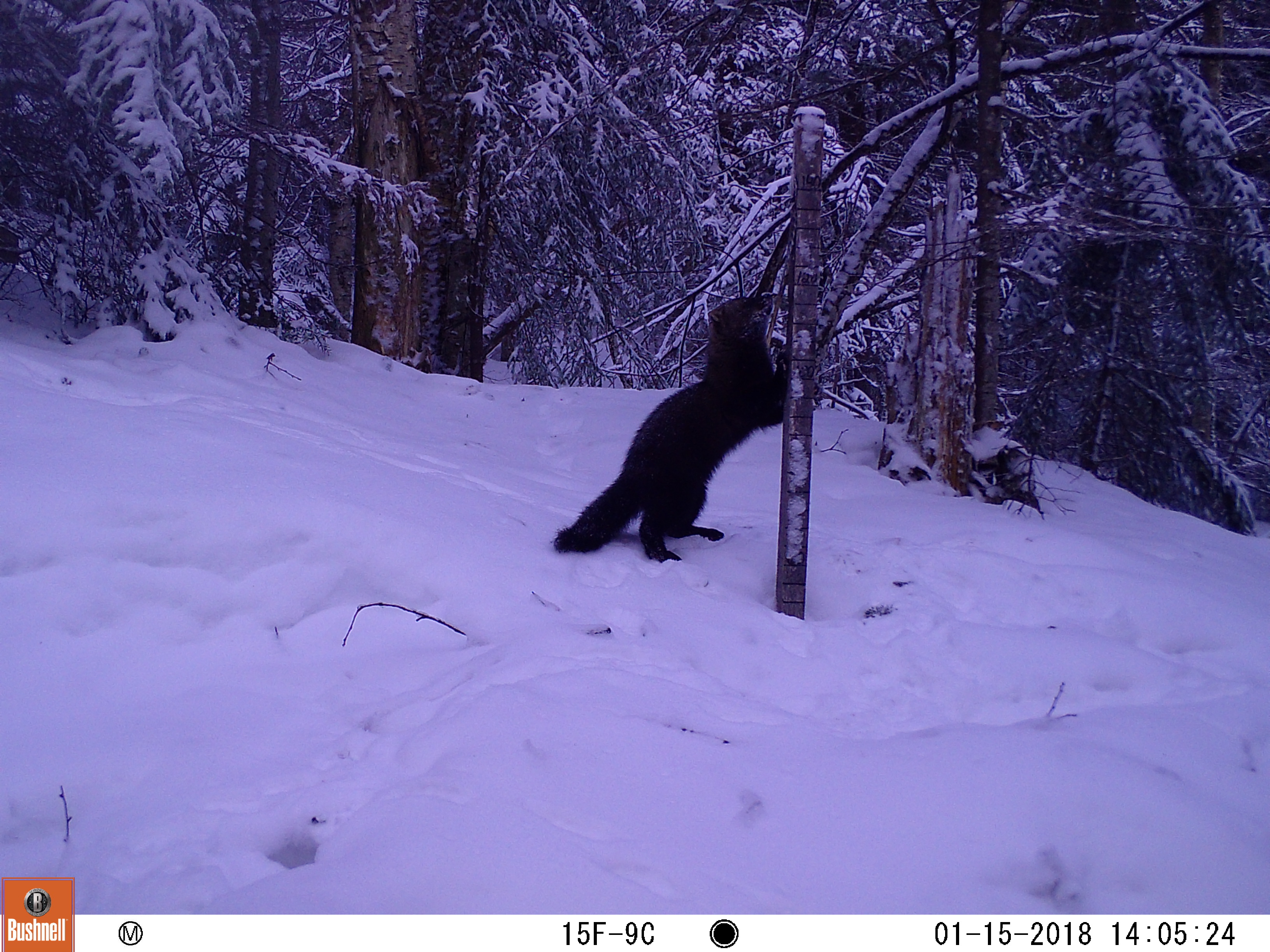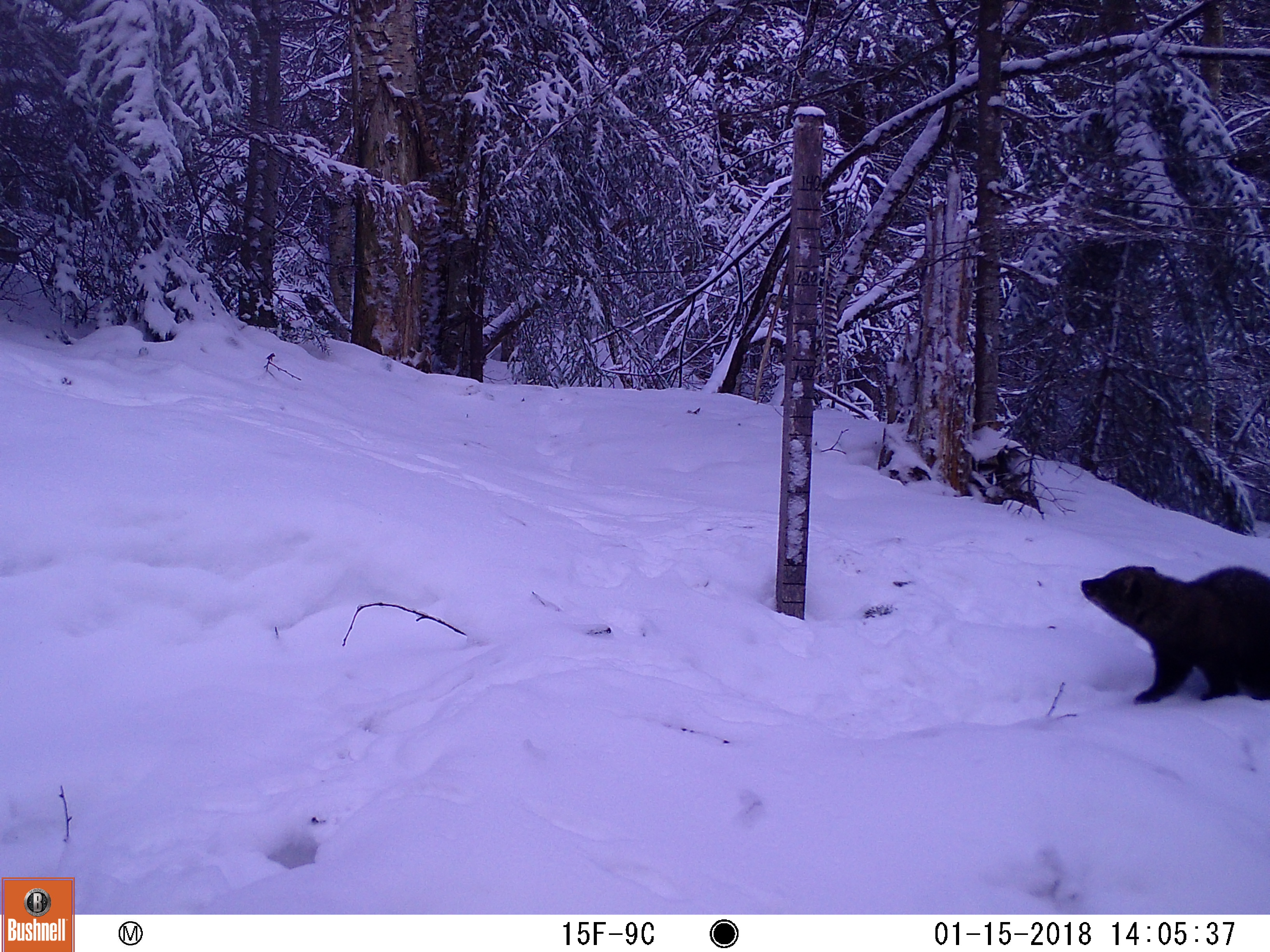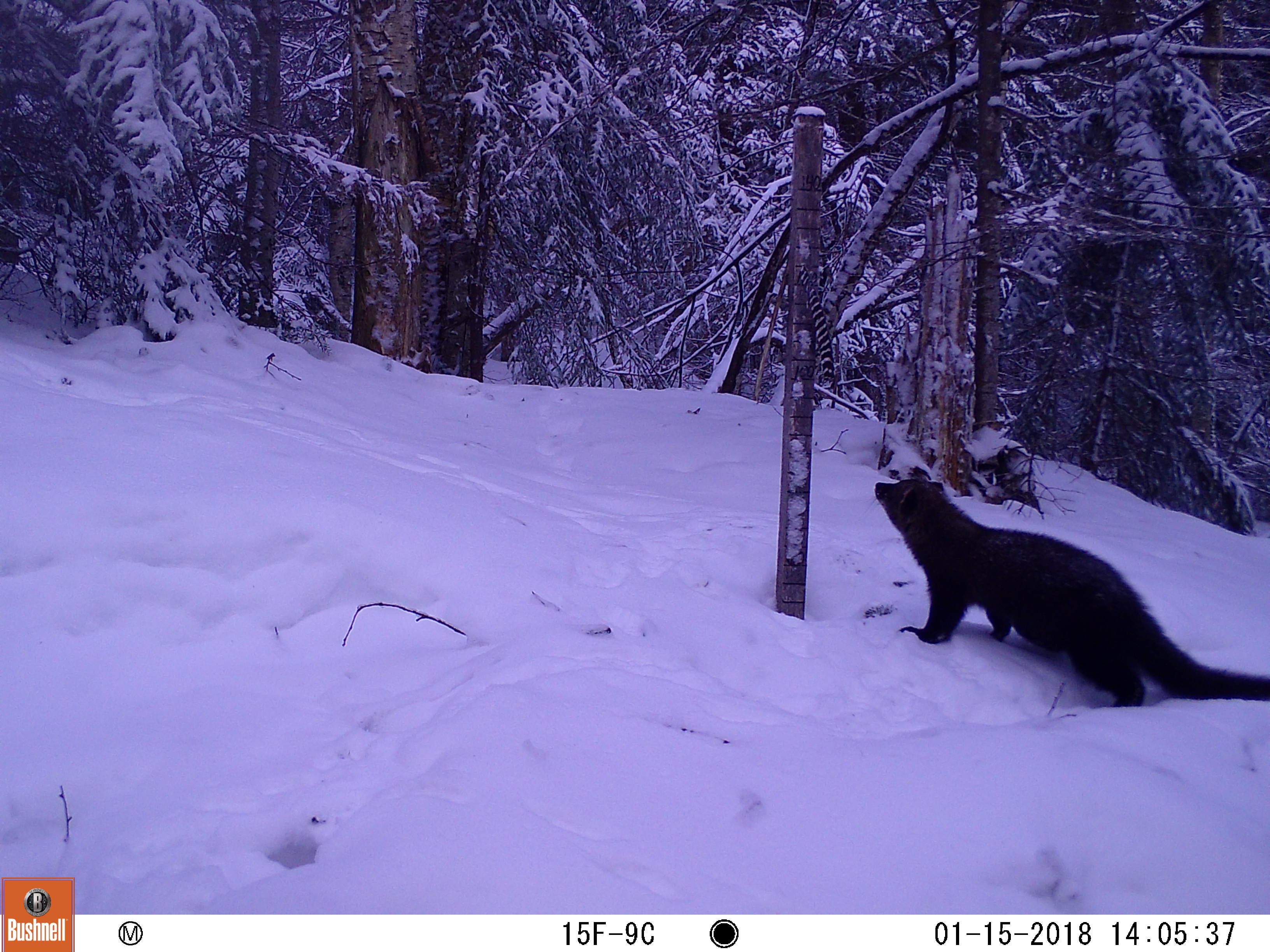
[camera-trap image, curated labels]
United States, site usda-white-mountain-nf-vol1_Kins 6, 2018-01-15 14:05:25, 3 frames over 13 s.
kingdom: Animalia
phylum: Chordata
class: Mammalia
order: Carnivora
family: Mustelidae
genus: Pekania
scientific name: Pekania pennanti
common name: fisher